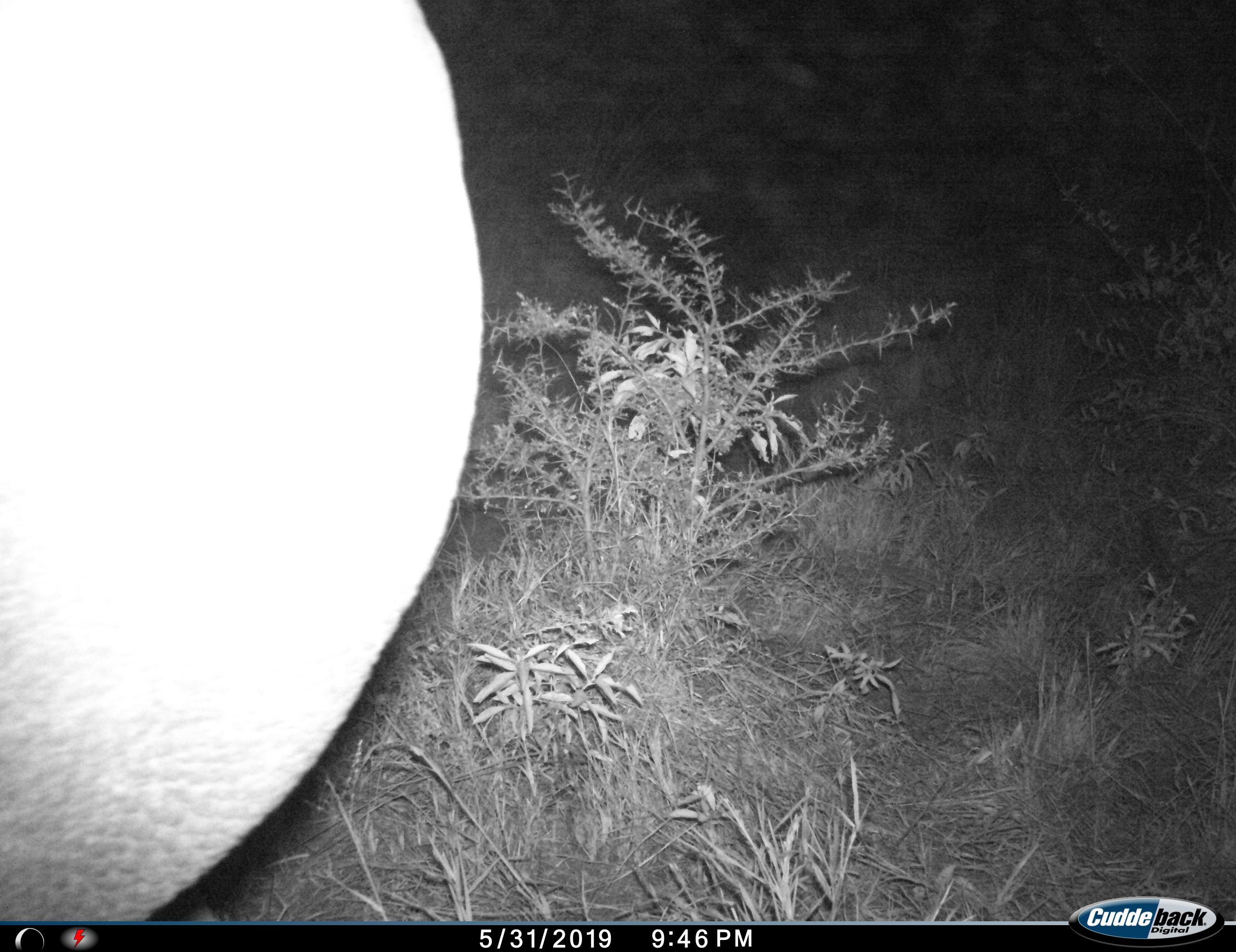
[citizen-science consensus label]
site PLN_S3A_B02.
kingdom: Animalia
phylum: Chordata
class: Mammalia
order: Perissodactyla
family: Rhinocerotidae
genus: Ceratotherium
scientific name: Ceratotherium simum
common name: white rhinoceros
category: rhinoceroswhite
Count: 1.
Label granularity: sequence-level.